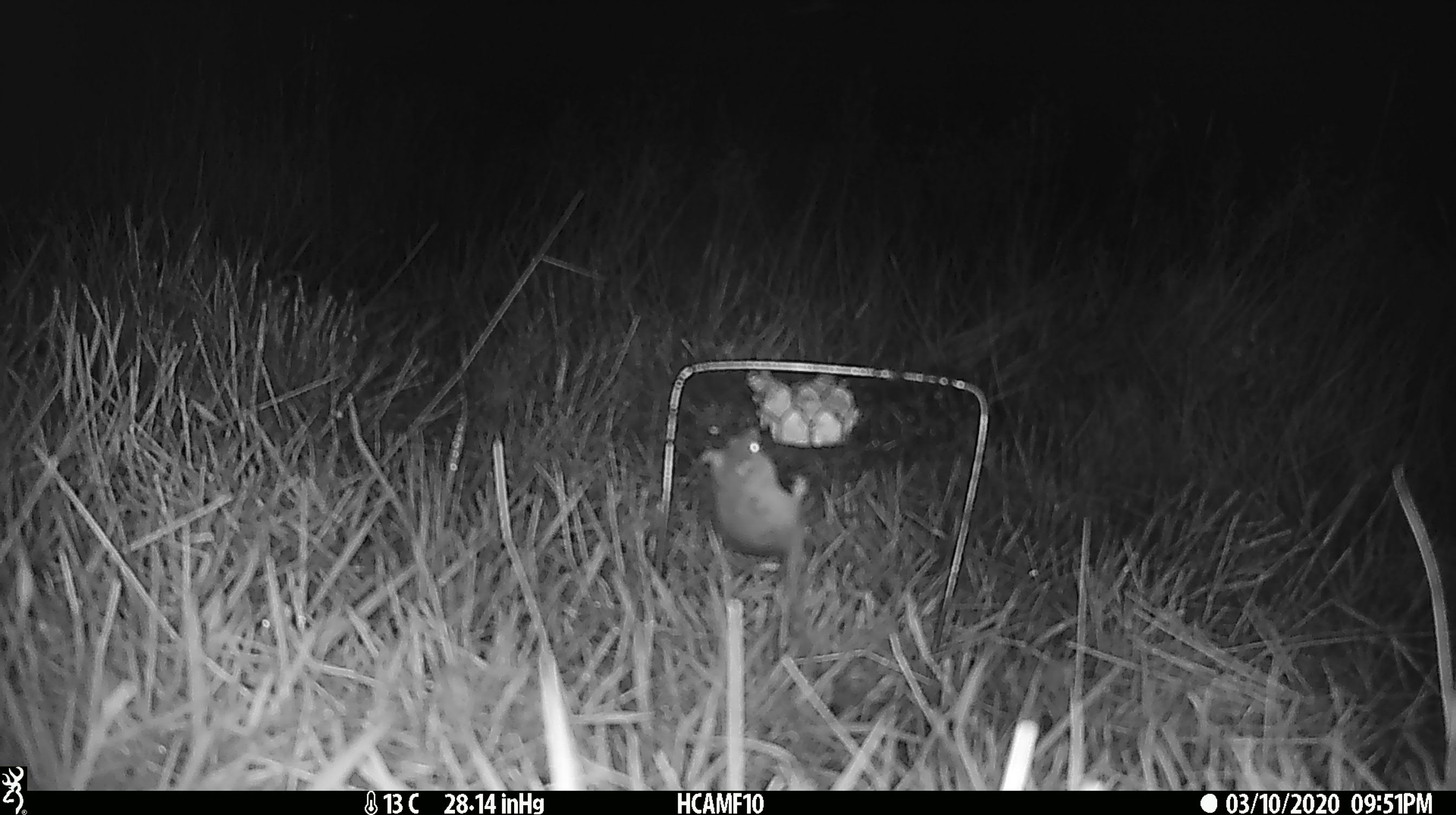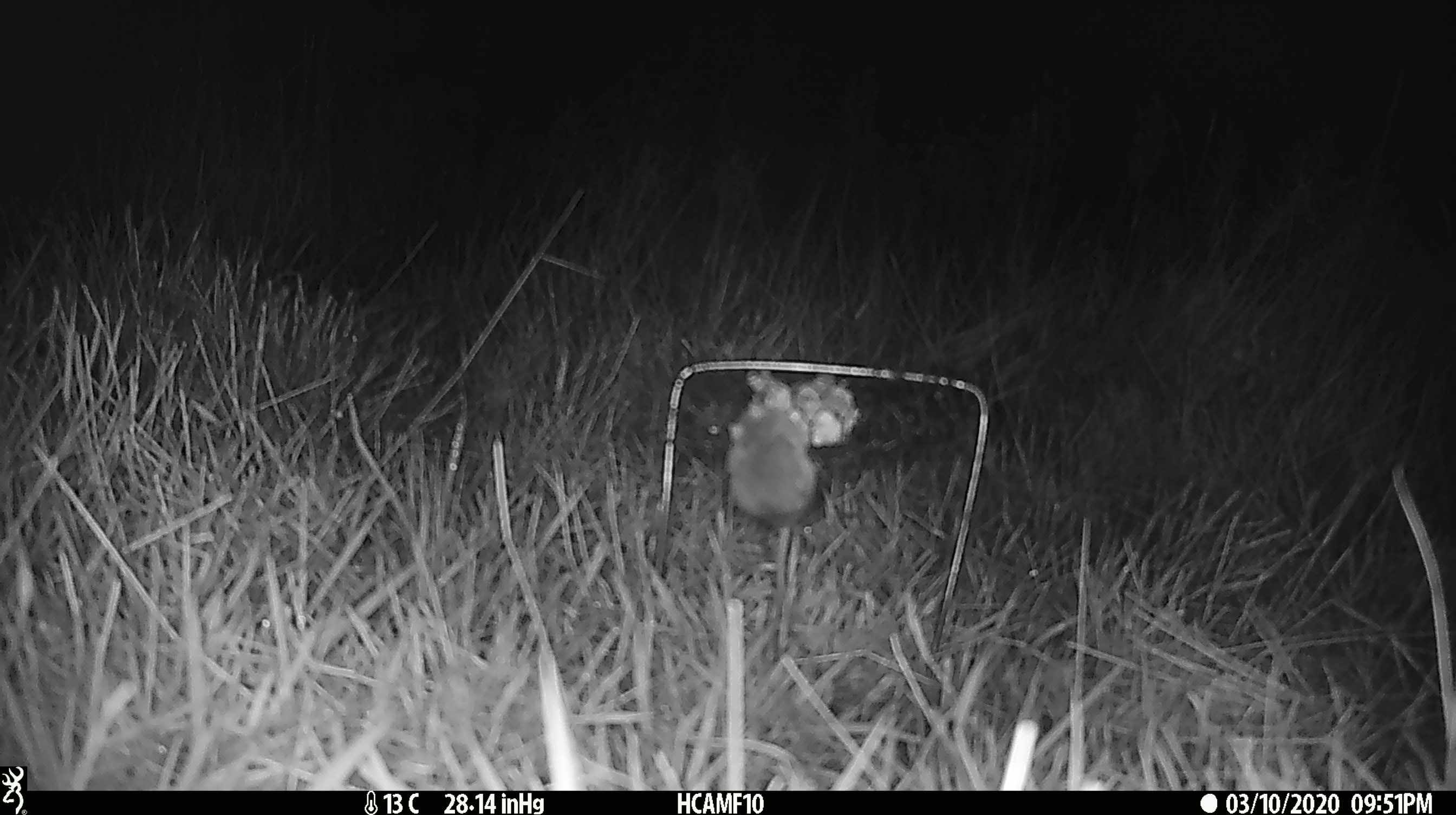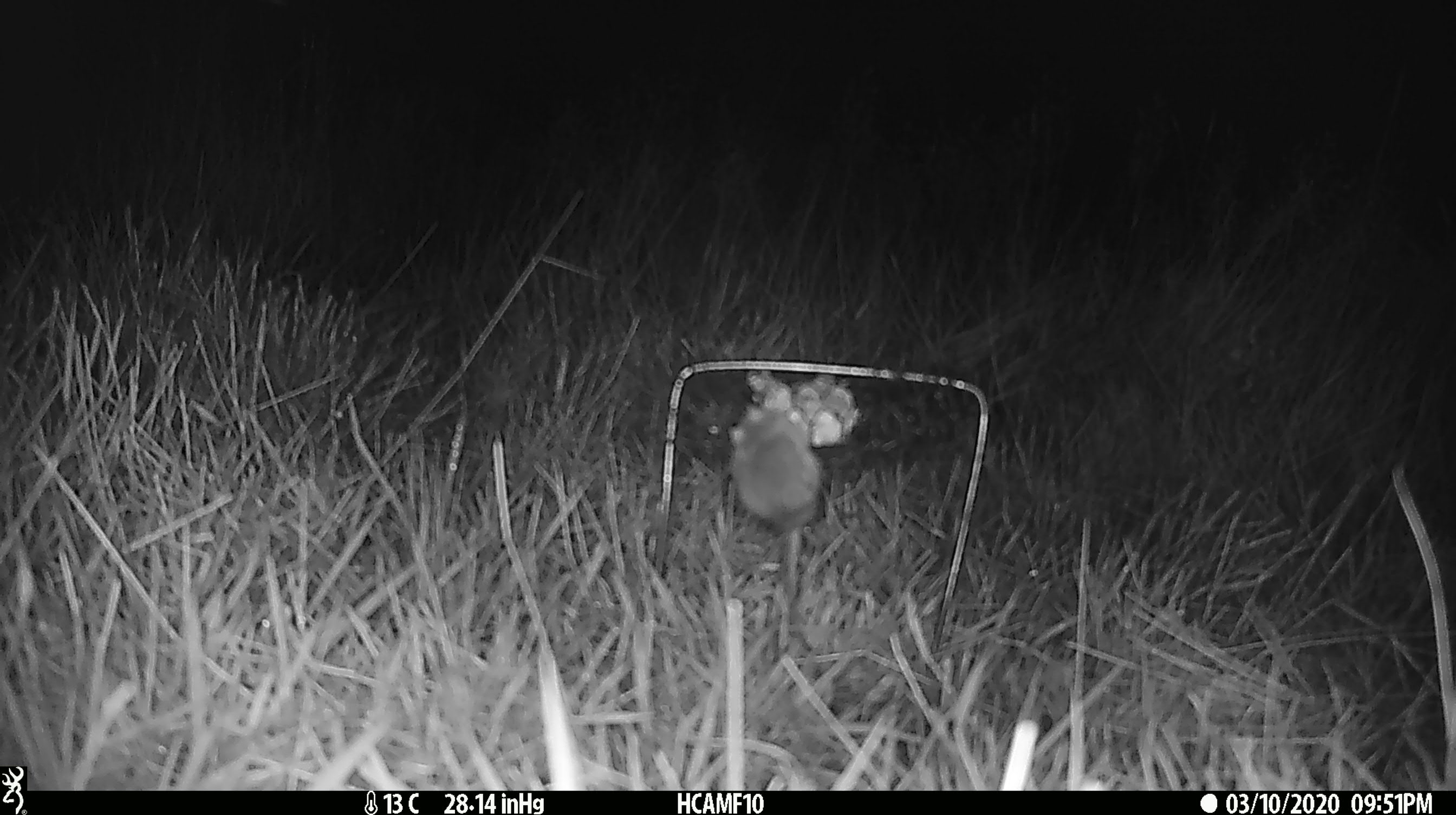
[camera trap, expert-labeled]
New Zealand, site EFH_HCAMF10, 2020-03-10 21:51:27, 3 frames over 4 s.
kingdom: Animalia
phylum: Chordata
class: Mammalia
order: Rodentia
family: Muridae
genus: Mus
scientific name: Mus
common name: mouse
Mouse (Mus).